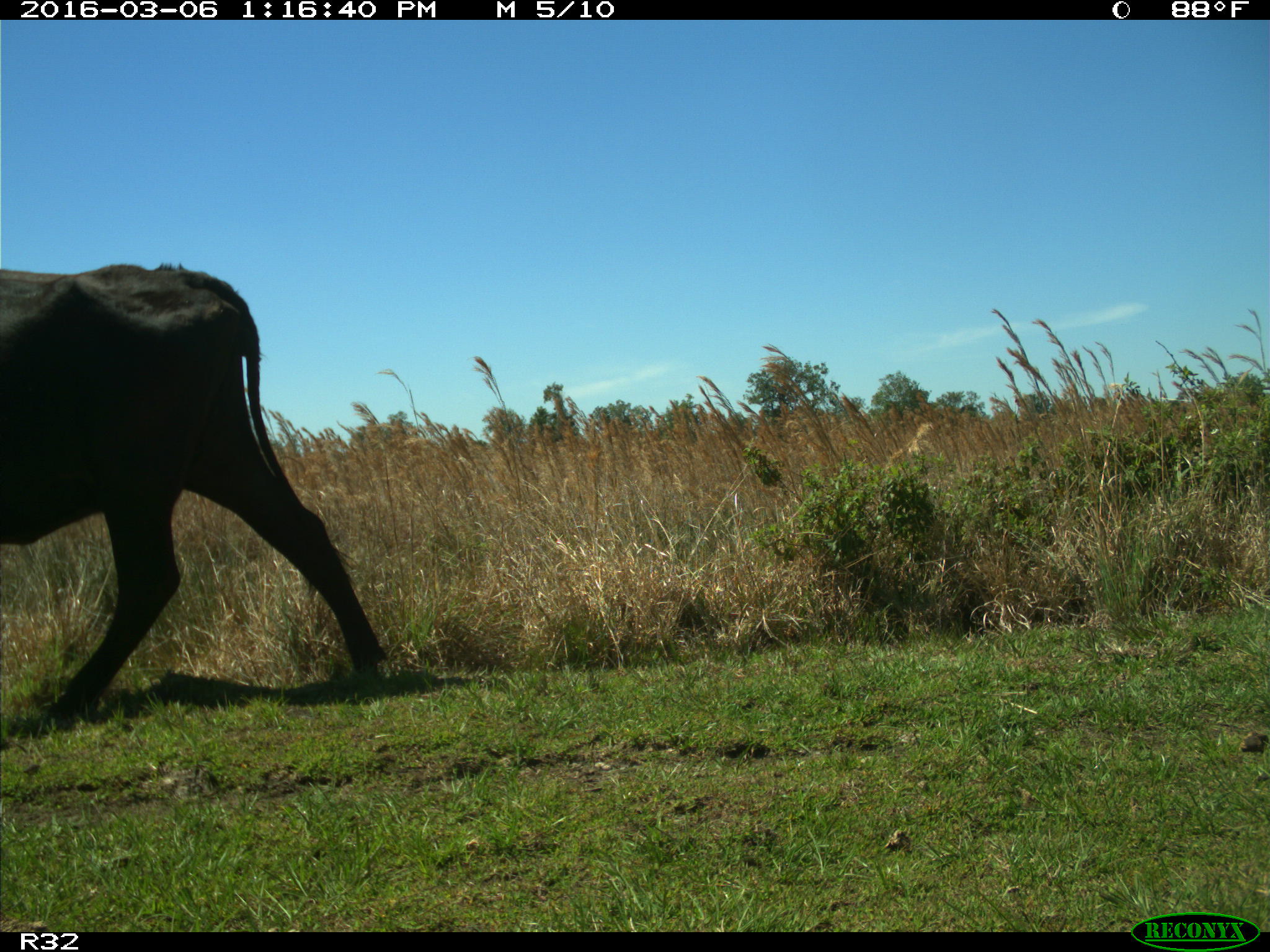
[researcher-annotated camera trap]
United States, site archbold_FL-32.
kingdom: Animalia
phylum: Chordata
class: Mammalia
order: Artiodactyla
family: Bovidae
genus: Bos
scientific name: Bos taurus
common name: domestic cow